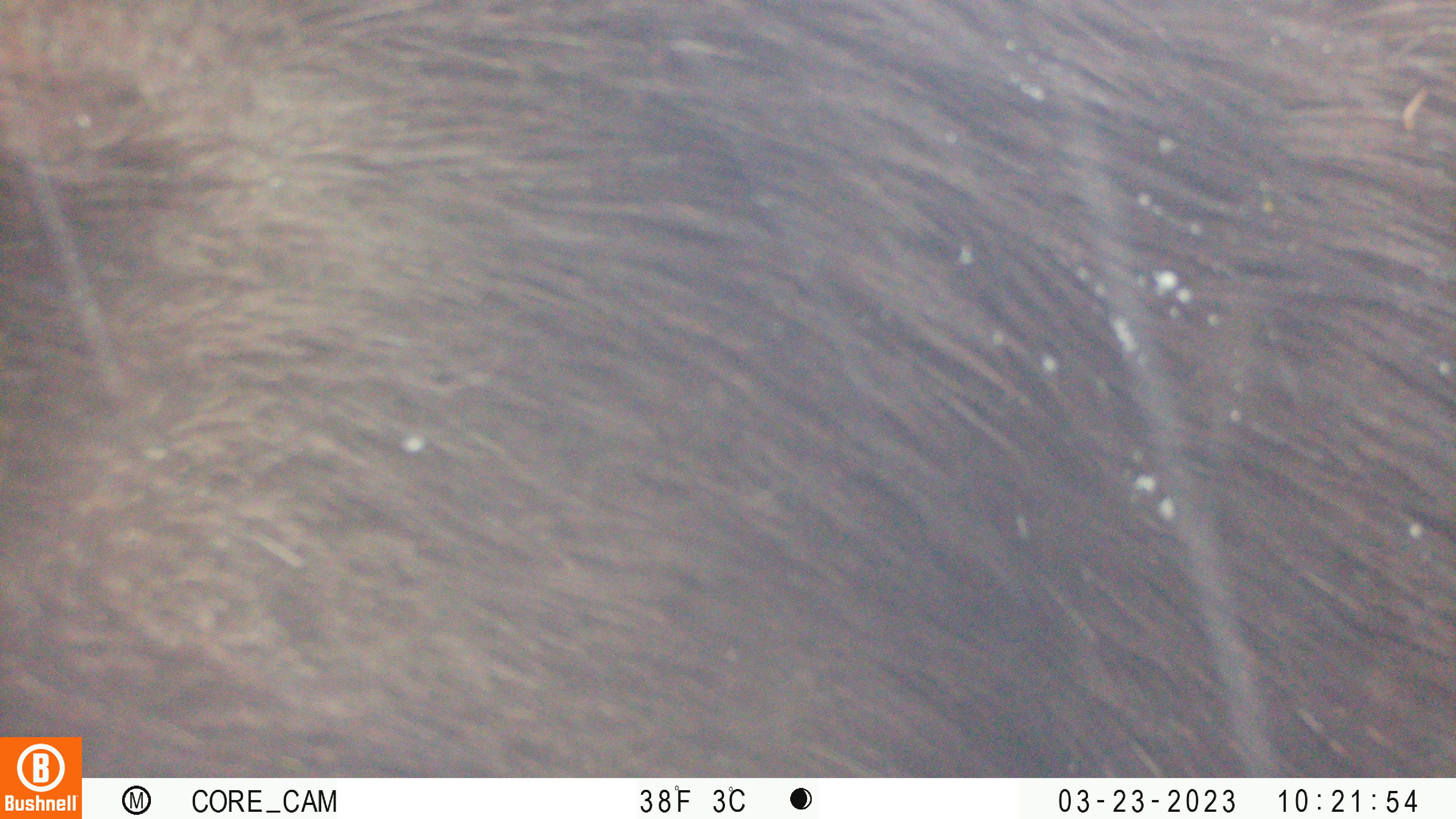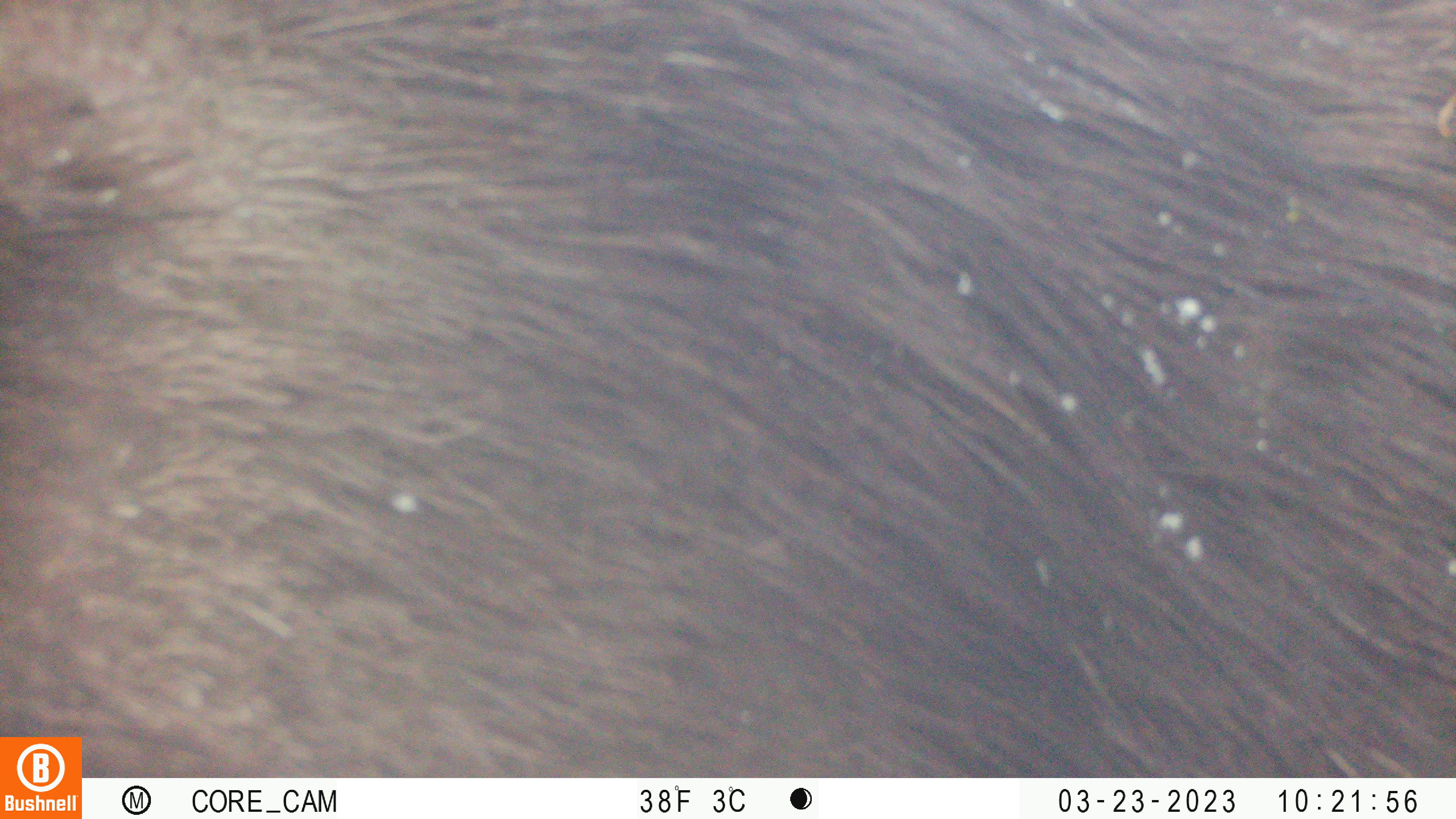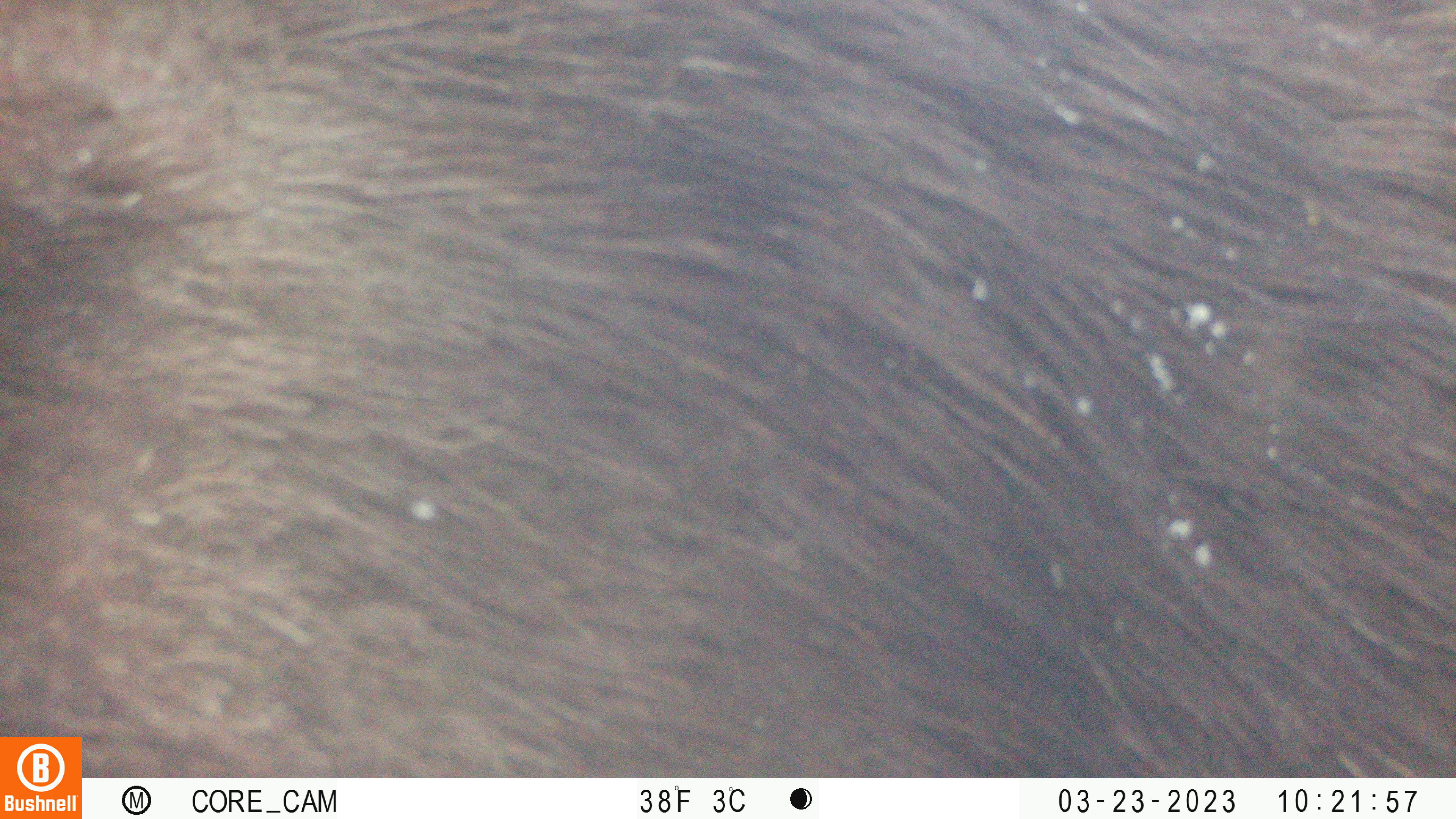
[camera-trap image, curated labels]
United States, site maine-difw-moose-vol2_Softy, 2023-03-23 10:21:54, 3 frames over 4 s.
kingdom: Animalia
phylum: Chordata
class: Mammalia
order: Artiodactyla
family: Cervidae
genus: Alces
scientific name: Alces alces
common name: moose